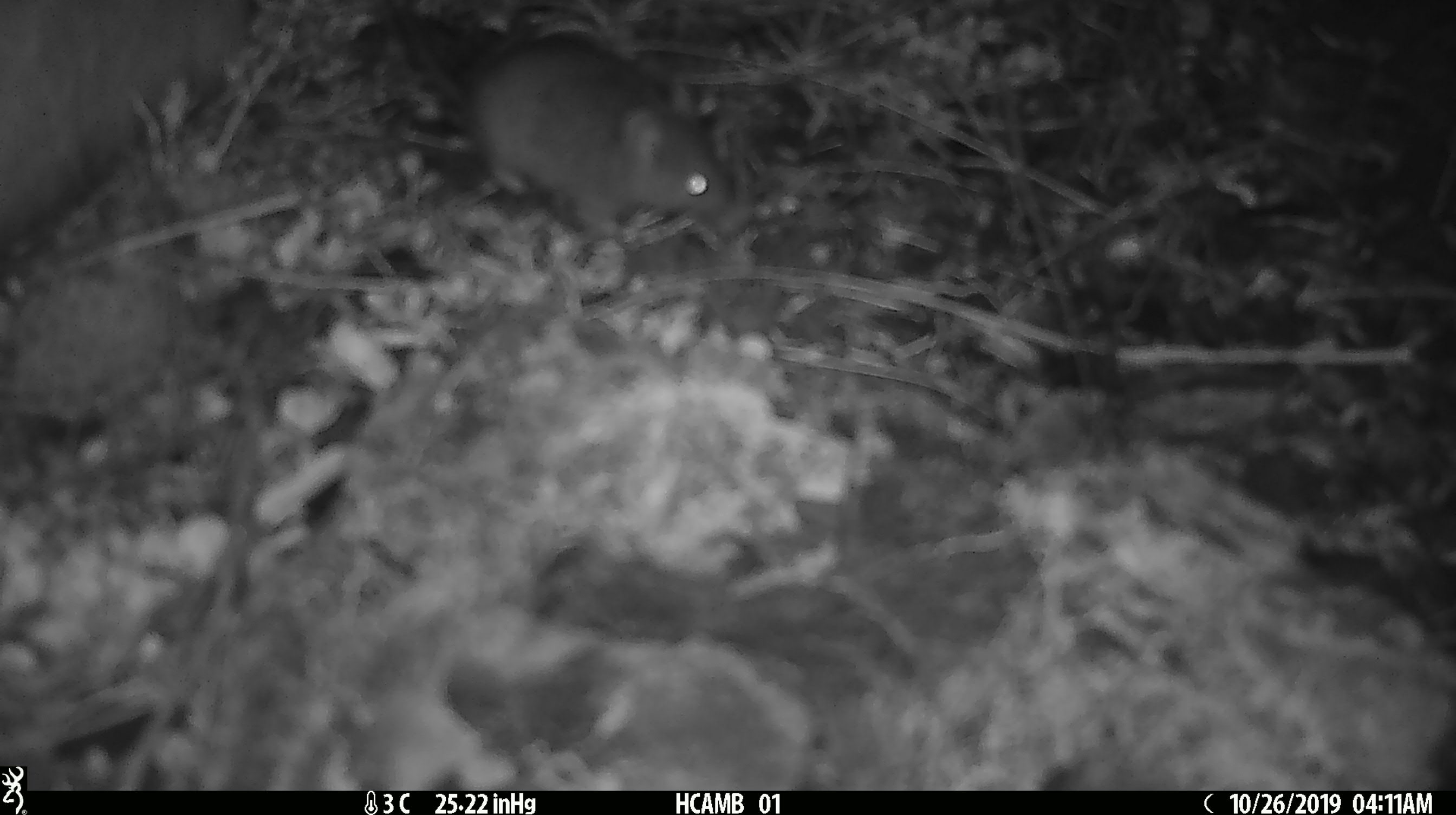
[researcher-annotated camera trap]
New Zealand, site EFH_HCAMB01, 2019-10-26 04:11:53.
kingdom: Animalia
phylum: Chordata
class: Mammalia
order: Rodentia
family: Muridae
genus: Mus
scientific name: Mus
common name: mouse